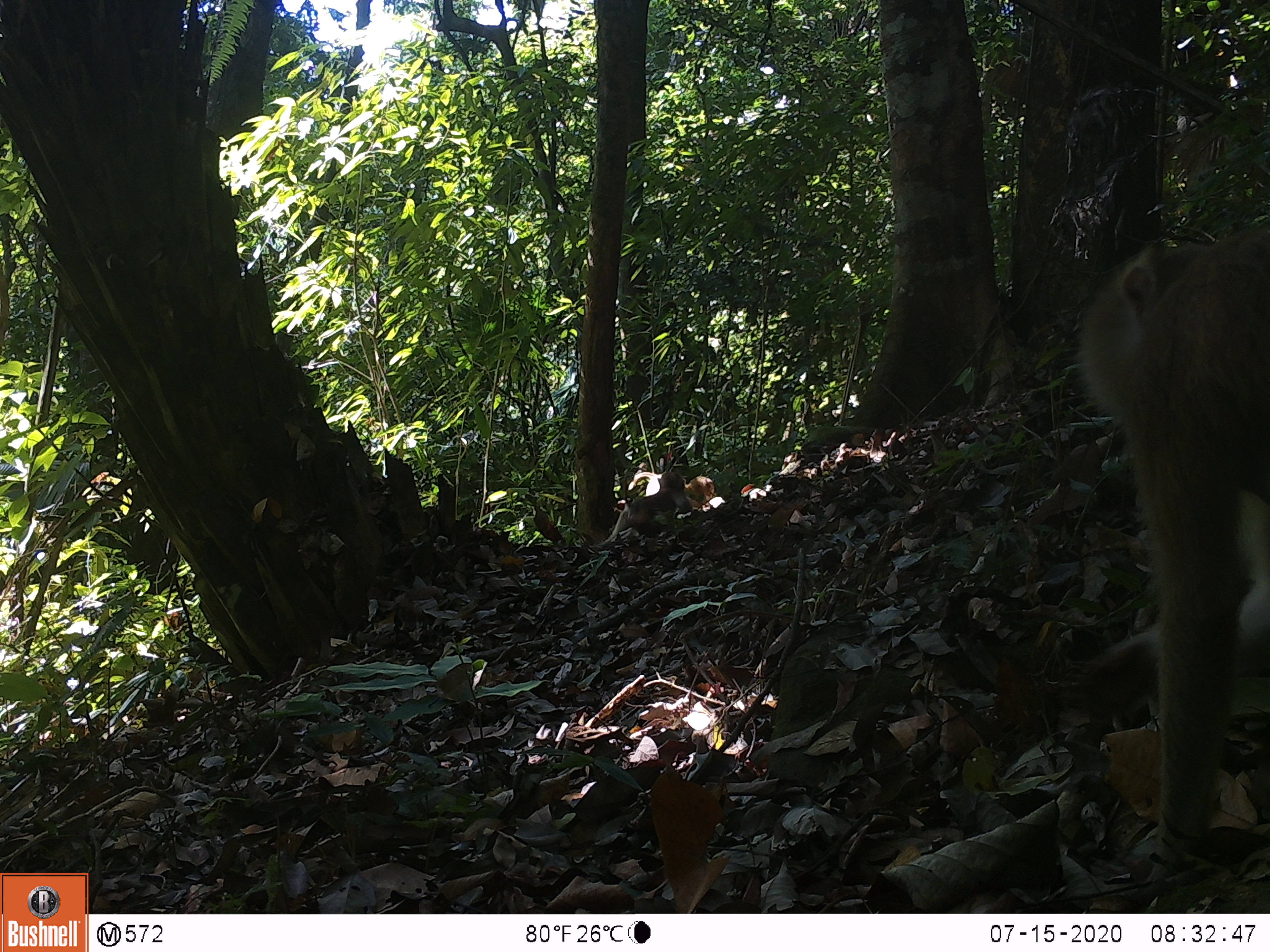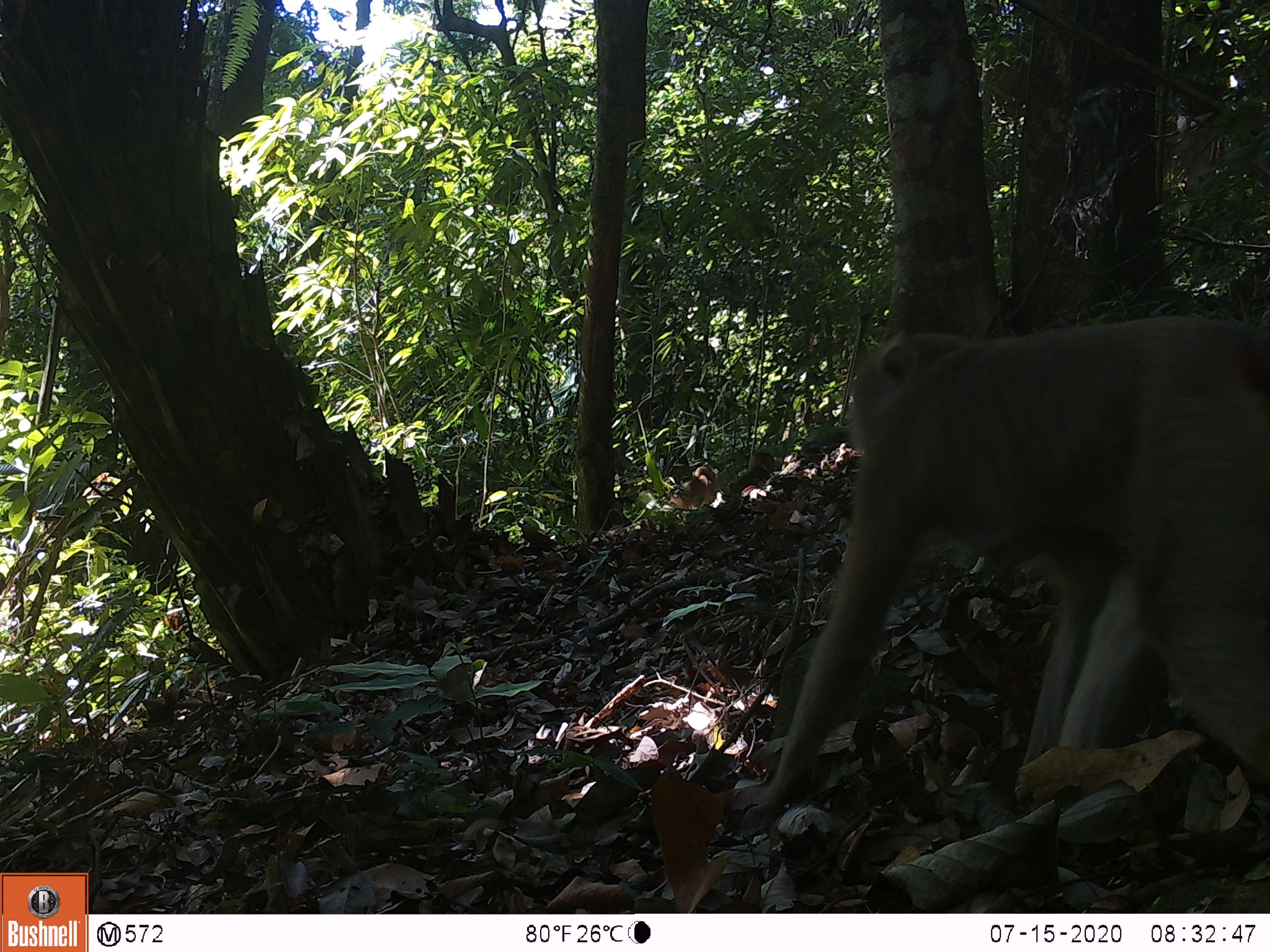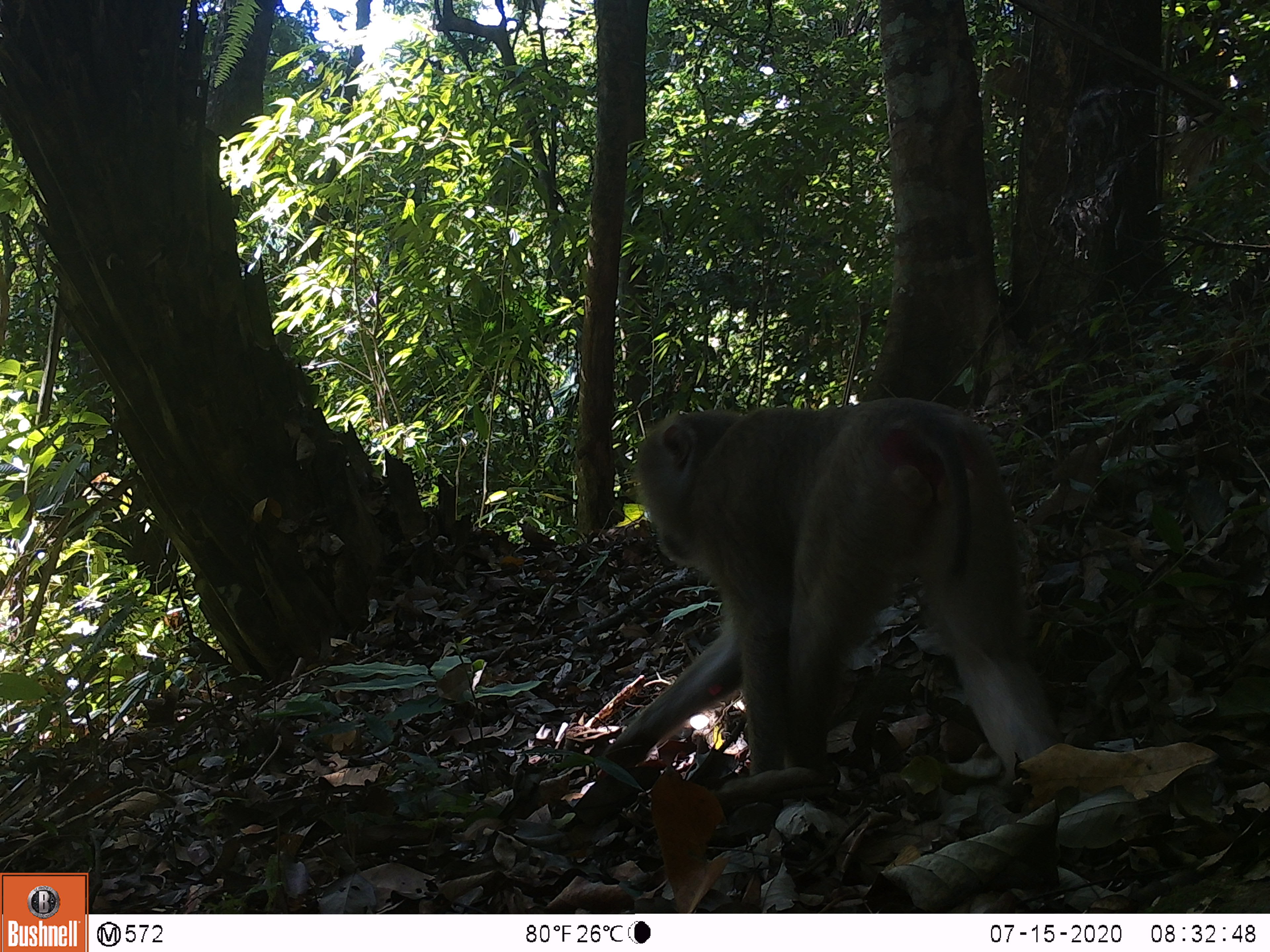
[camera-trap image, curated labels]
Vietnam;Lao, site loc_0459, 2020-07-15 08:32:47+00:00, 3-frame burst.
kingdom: Animalia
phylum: Chordata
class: Mammalia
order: Primates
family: Cercopithecidae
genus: Macaca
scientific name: Macaca nemestrina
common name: pig-tailed macaque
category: pig tailed macaque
Pig tailed macaque (pig-tailed macaque) (Macaca nemestrina). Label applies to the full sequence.